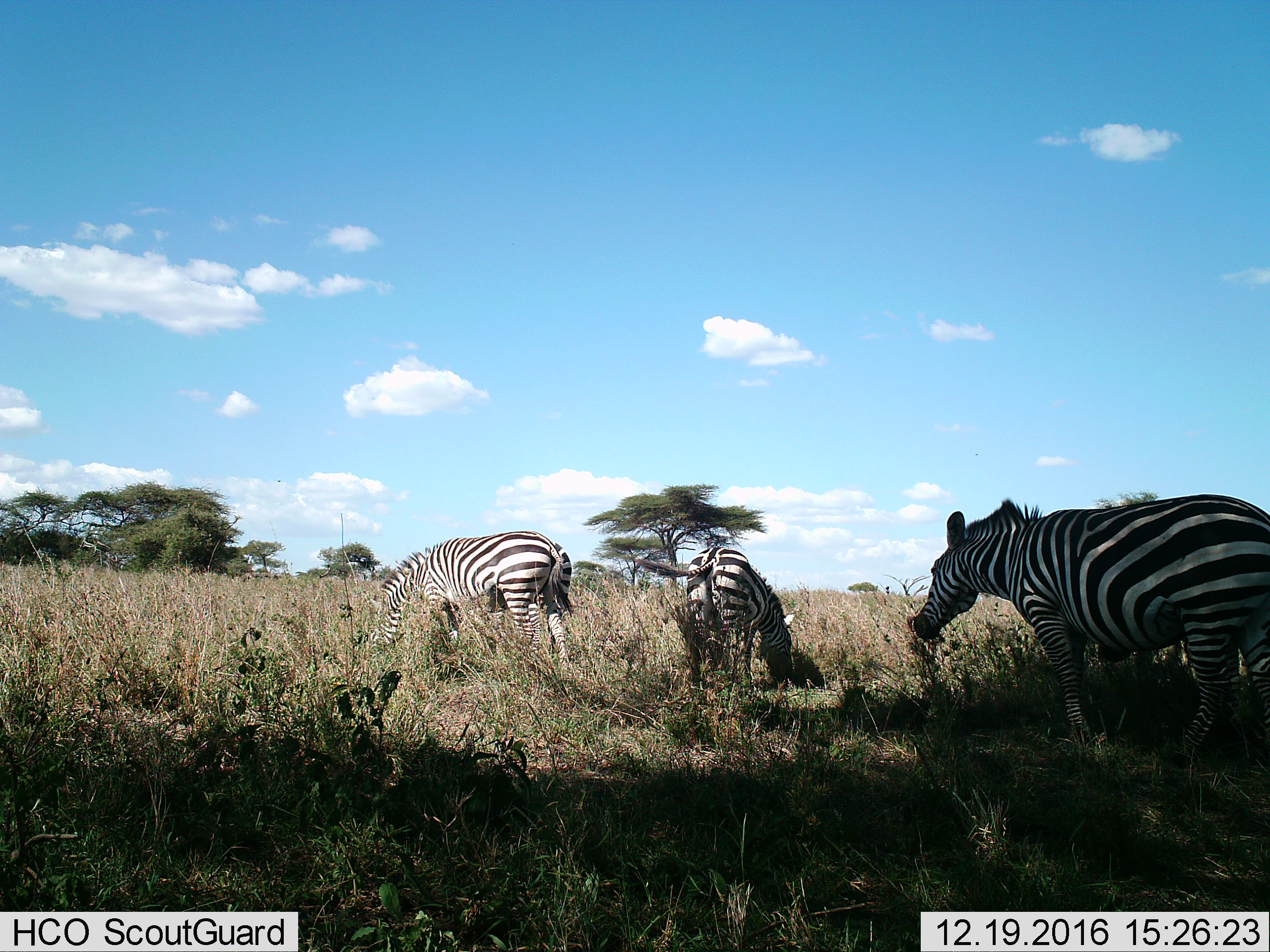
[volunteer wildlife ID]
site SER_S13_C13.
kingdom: Animalia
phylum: Chordata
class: Mammalia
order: Perissodactyla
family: Equidae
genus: Equus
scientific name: Equus quagga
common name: plains zebra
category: zebraplains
Zebraplains (plains zebra) (Equus quagga), count 3. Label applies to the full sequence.